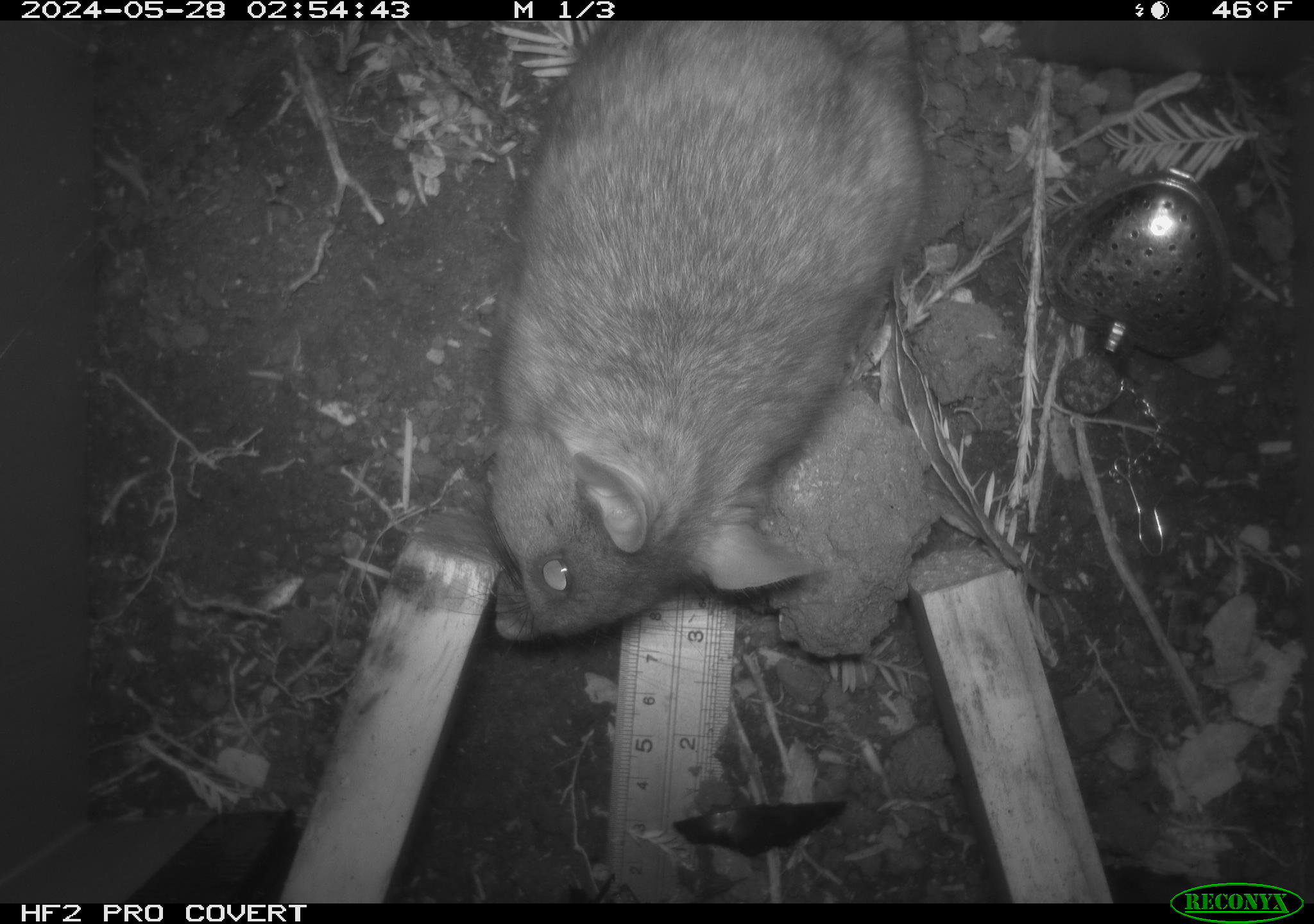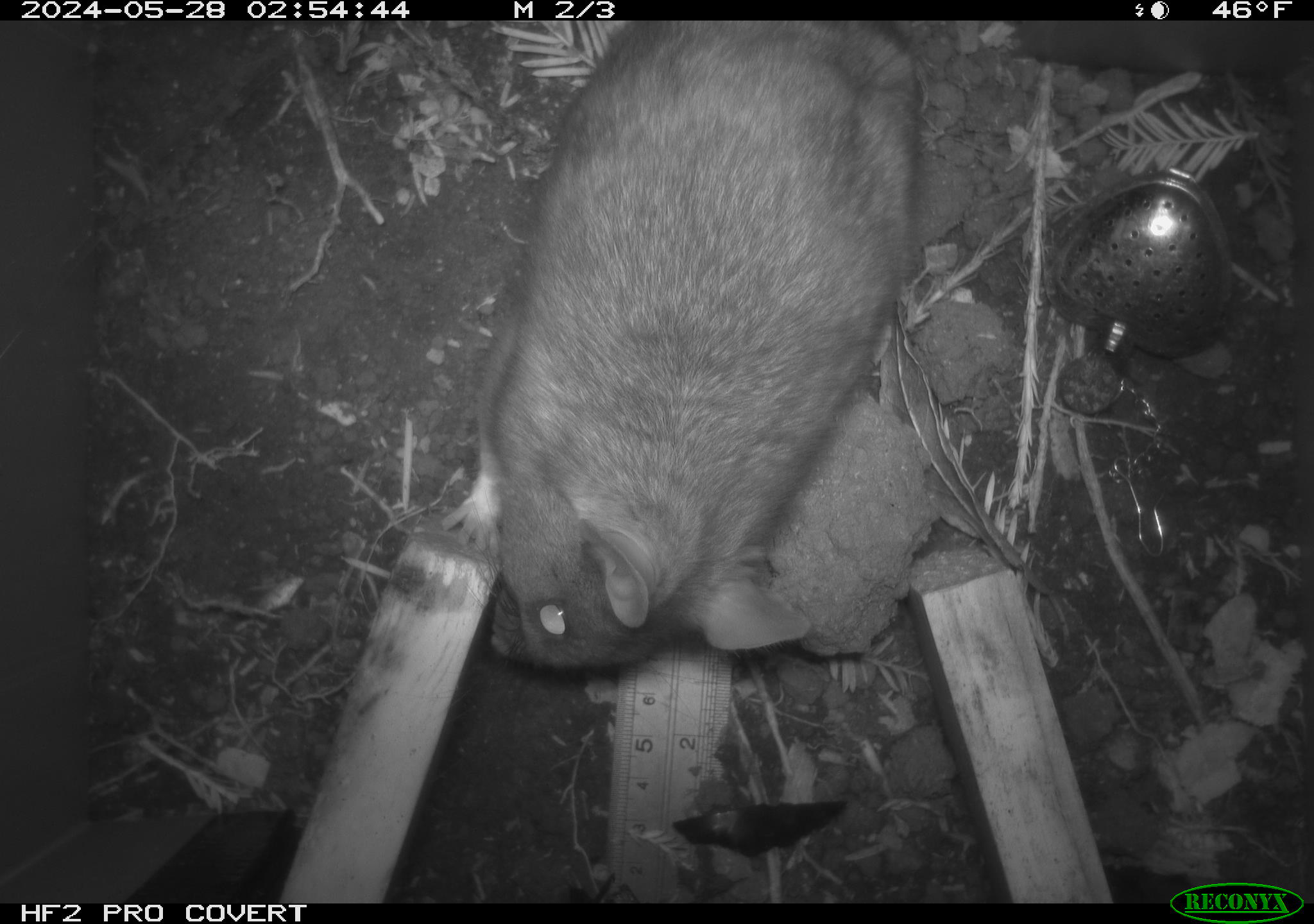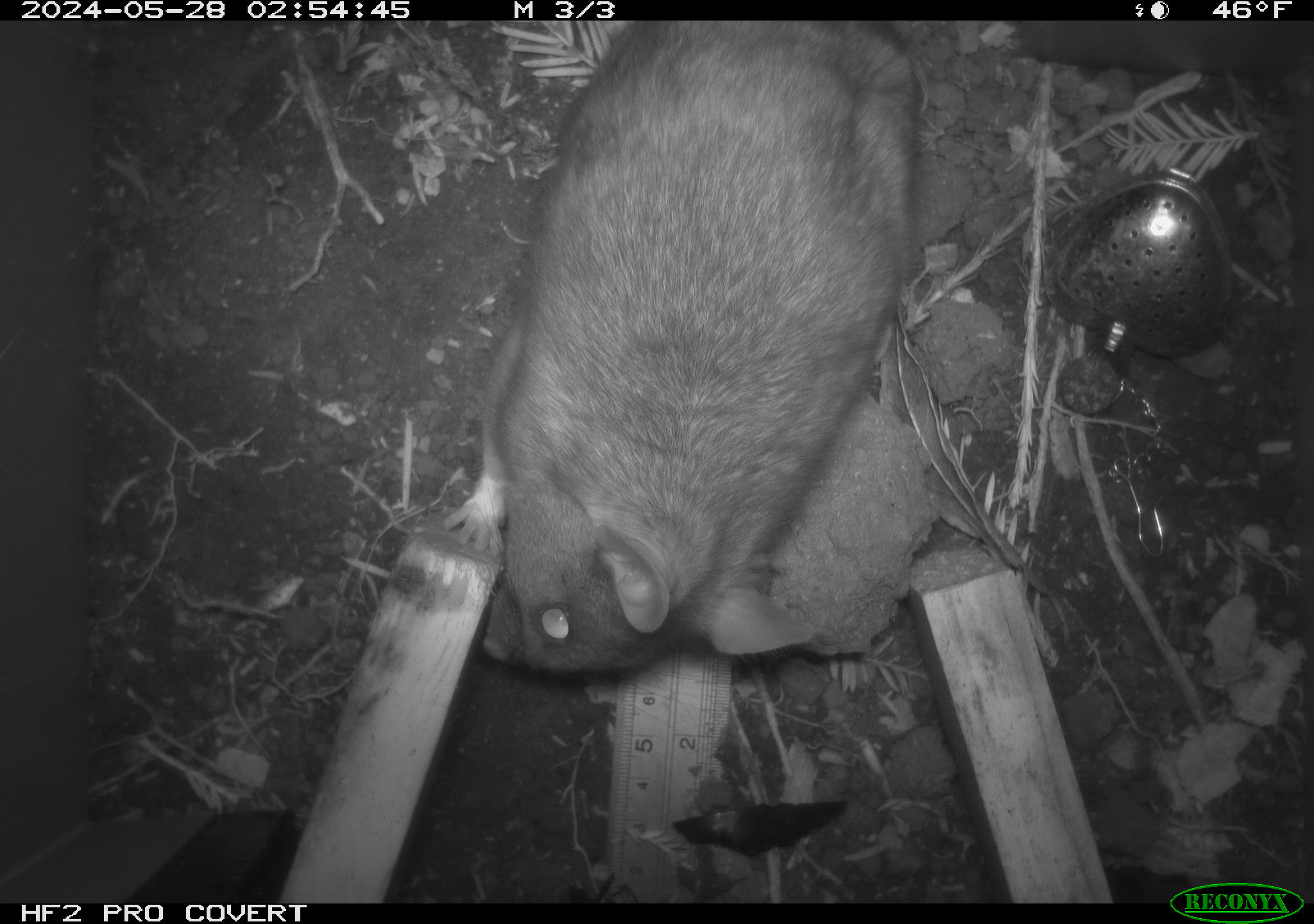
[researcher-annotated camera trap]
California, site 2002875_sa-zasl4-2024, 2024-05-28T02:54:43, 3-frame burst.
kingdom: Animalia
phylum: Chordata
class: Mammalia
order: Rodentia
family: Cricetidae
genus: Neotoma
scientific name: Neotoma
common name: pack rat or woodrat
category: neotoma species